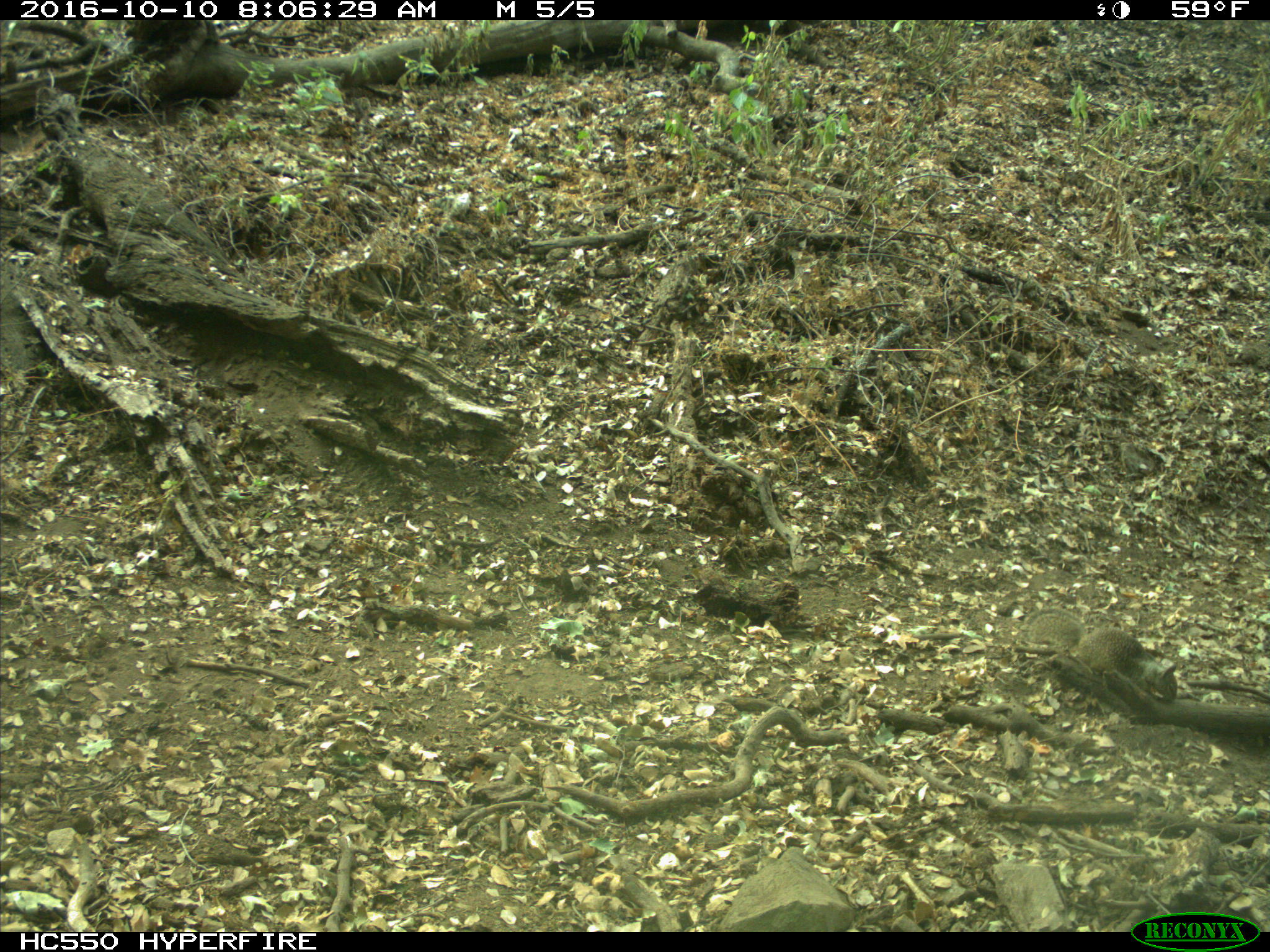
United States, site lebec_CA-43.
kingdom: Animalia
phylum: Chordata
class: Mammalia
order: Rodentia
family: Sciuridae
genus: Otospermophilus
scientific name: Otospermophilus beecheyi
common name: california ground squirrel